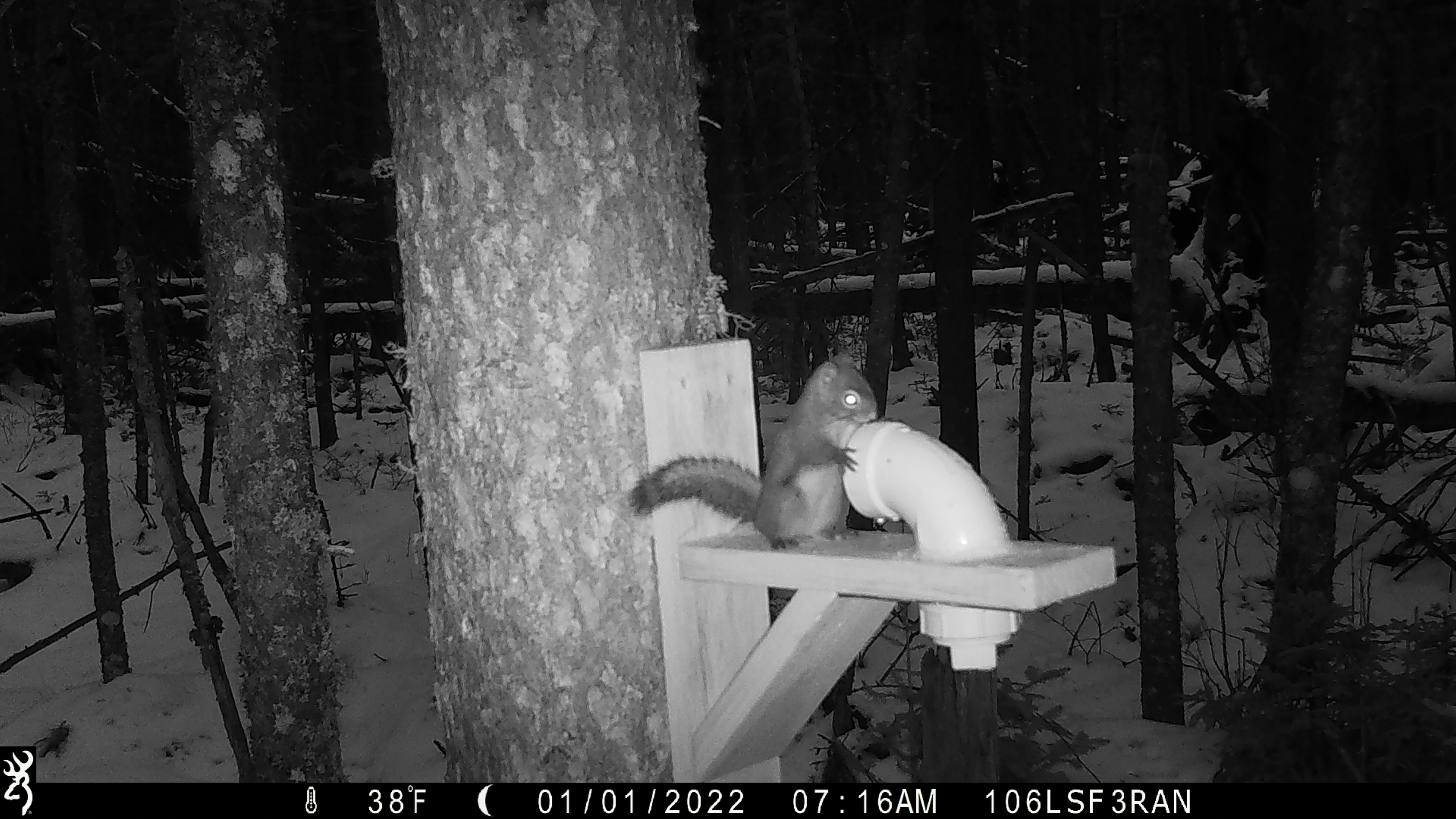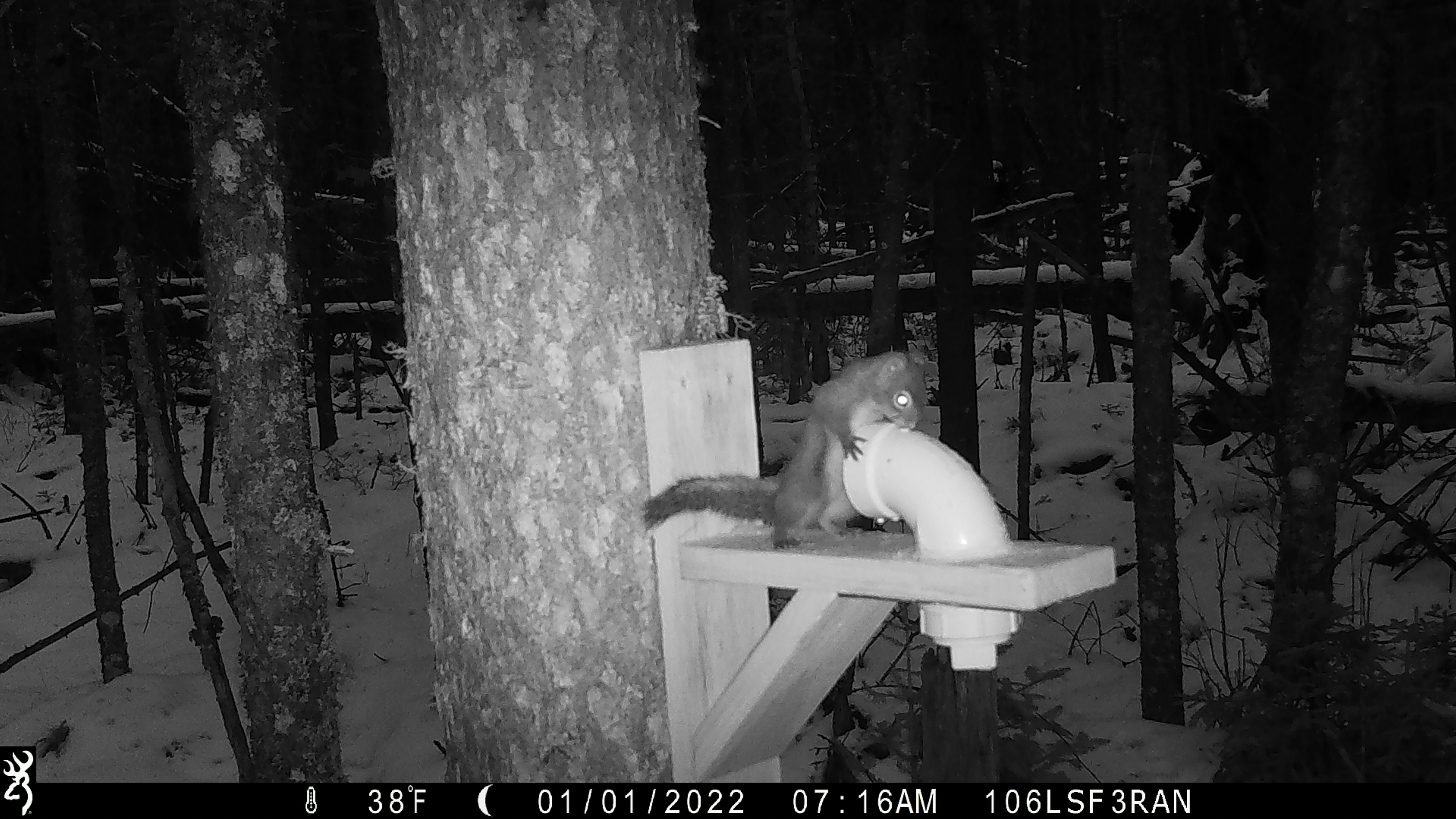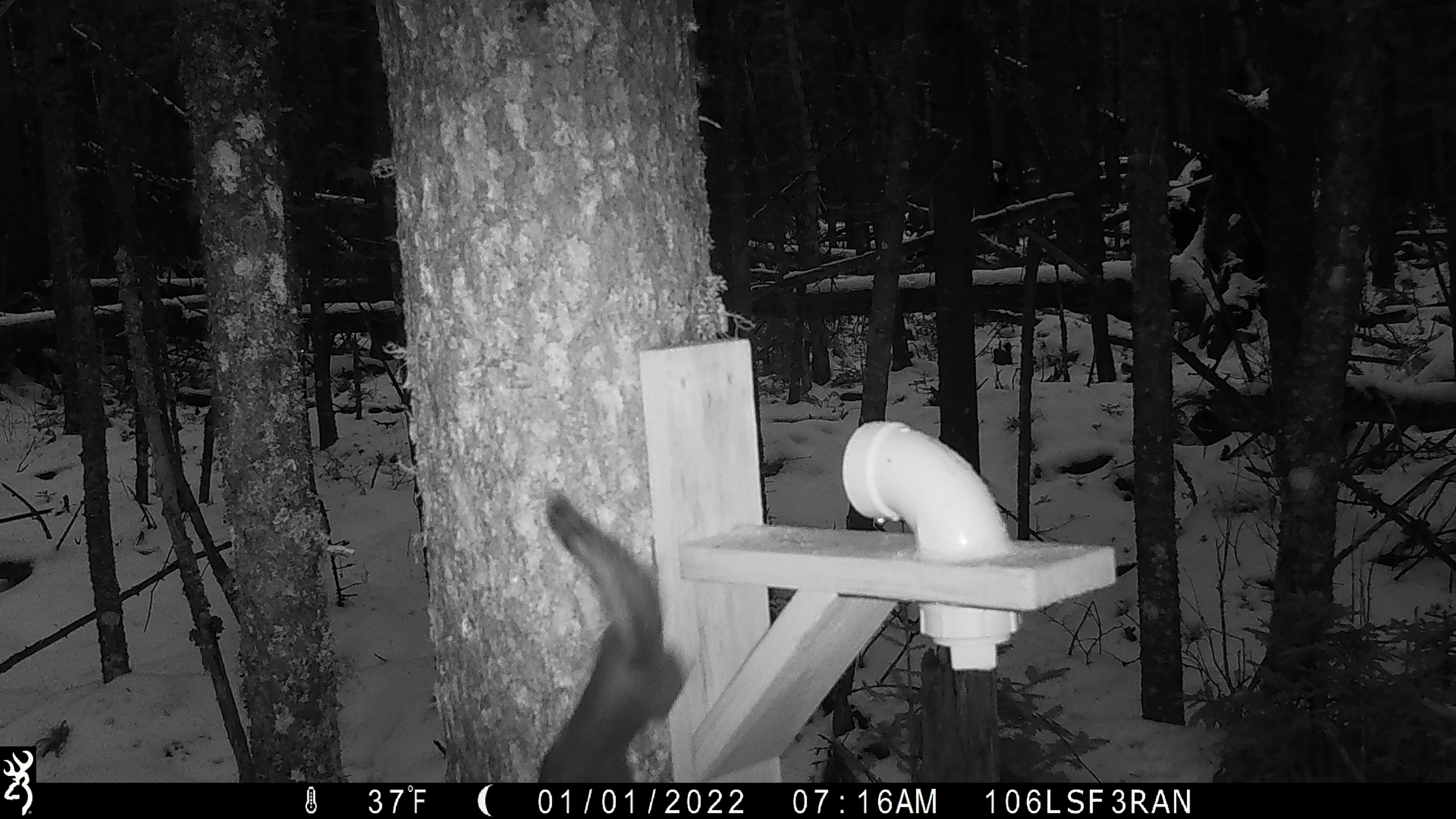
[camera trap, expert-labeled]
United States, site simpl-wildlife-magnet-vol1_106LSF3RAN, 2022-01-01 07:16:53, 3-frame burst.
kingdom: Animalia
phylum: Chordata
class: Mammalia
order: Rodentia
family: Sciuridae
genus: Tamiasciurus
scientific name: Tamiasciurus hudsonicus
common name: red squirrel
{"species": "red squirrel (Tamiasciurus hudsonicus)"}